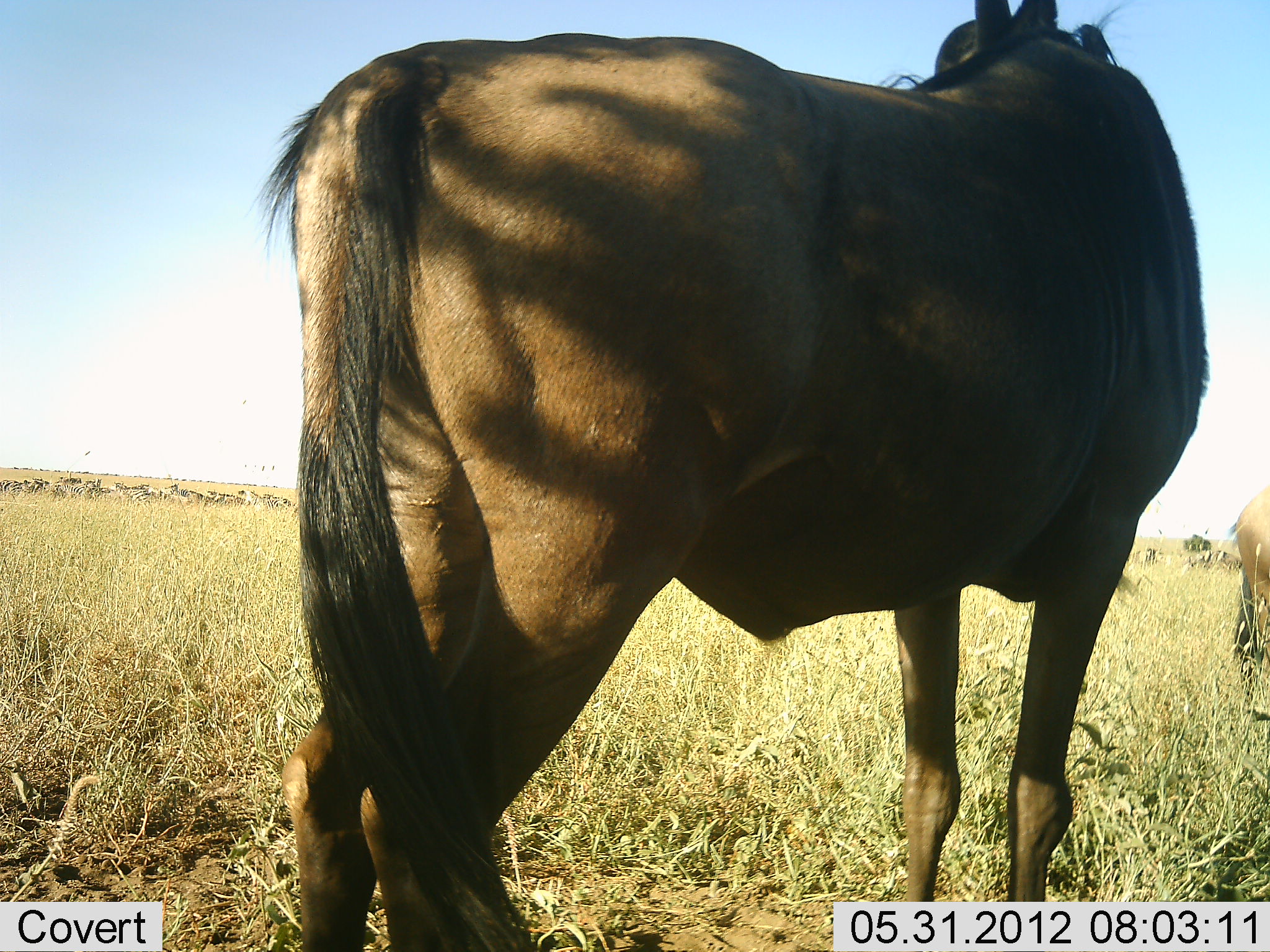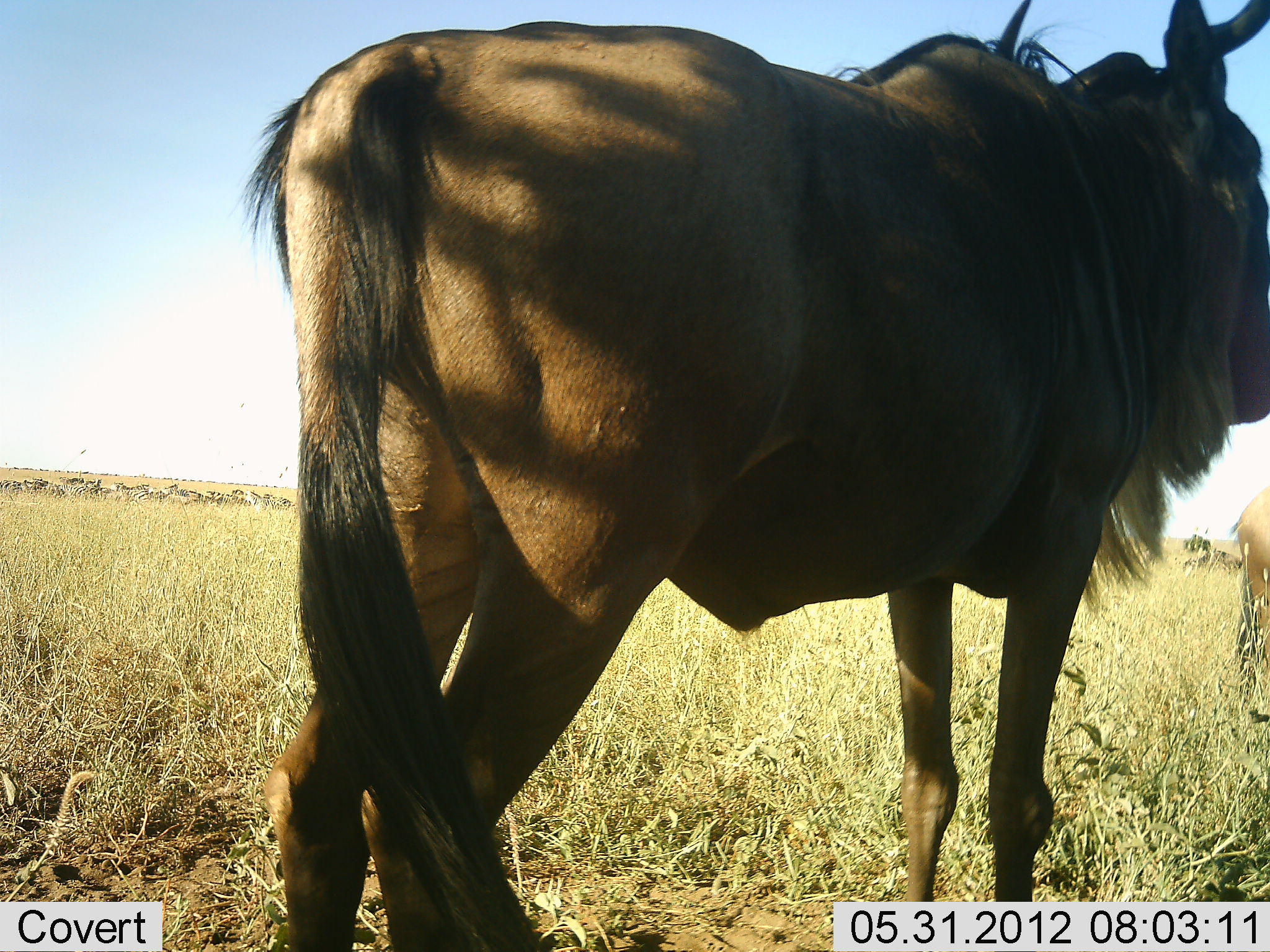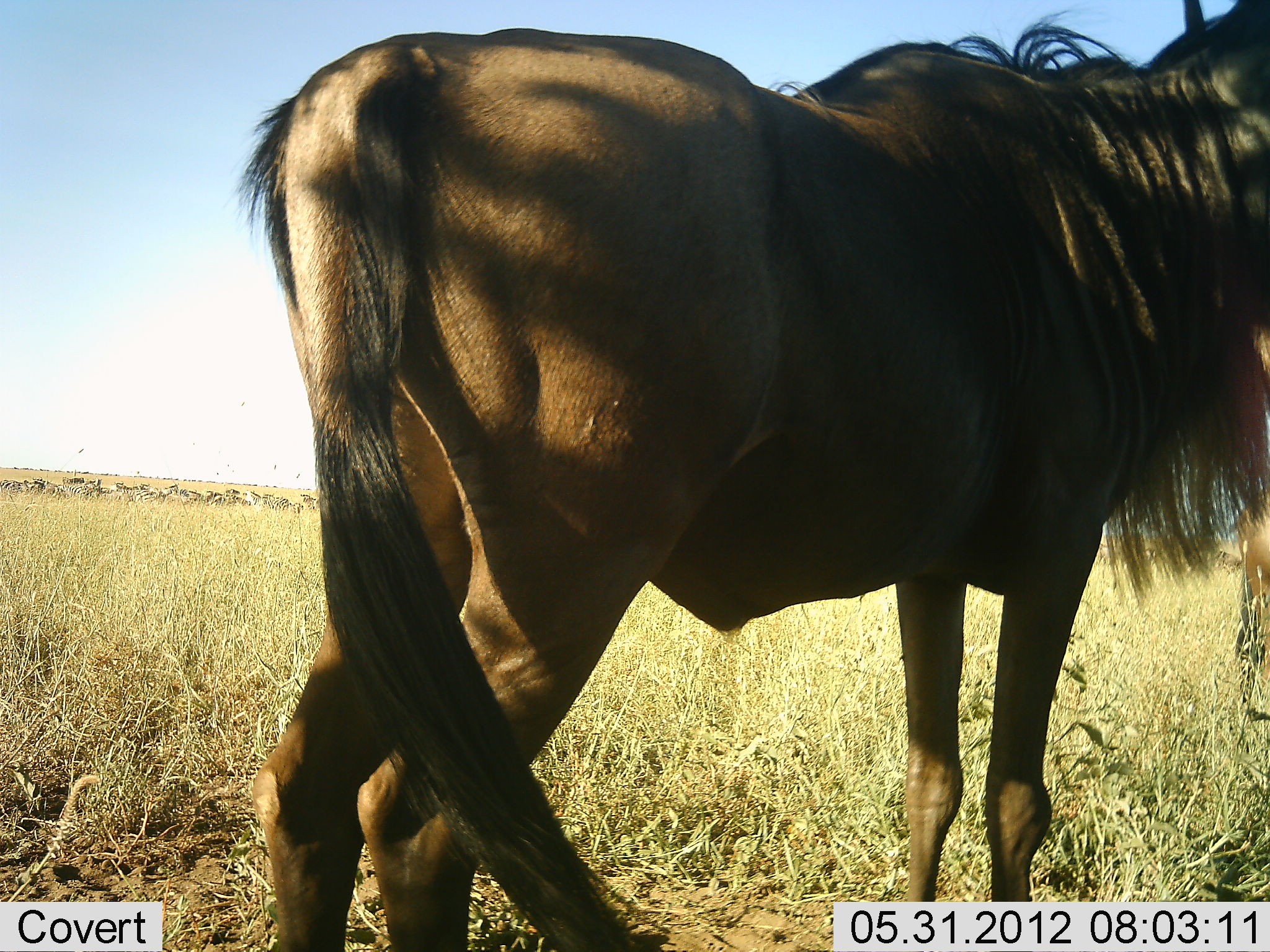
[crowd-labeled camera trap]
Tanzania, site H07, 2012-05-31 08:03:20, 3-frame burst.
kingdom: Animalia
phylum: Chordata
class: Mammalia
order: Artiodactyla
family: Bovidae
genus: Connochaetes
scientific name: Connochaetes taurinus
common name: blue wildebeest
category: wildebeest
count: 2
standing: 100%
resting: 18%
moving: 18%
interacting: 0%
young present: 0%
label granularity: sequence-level